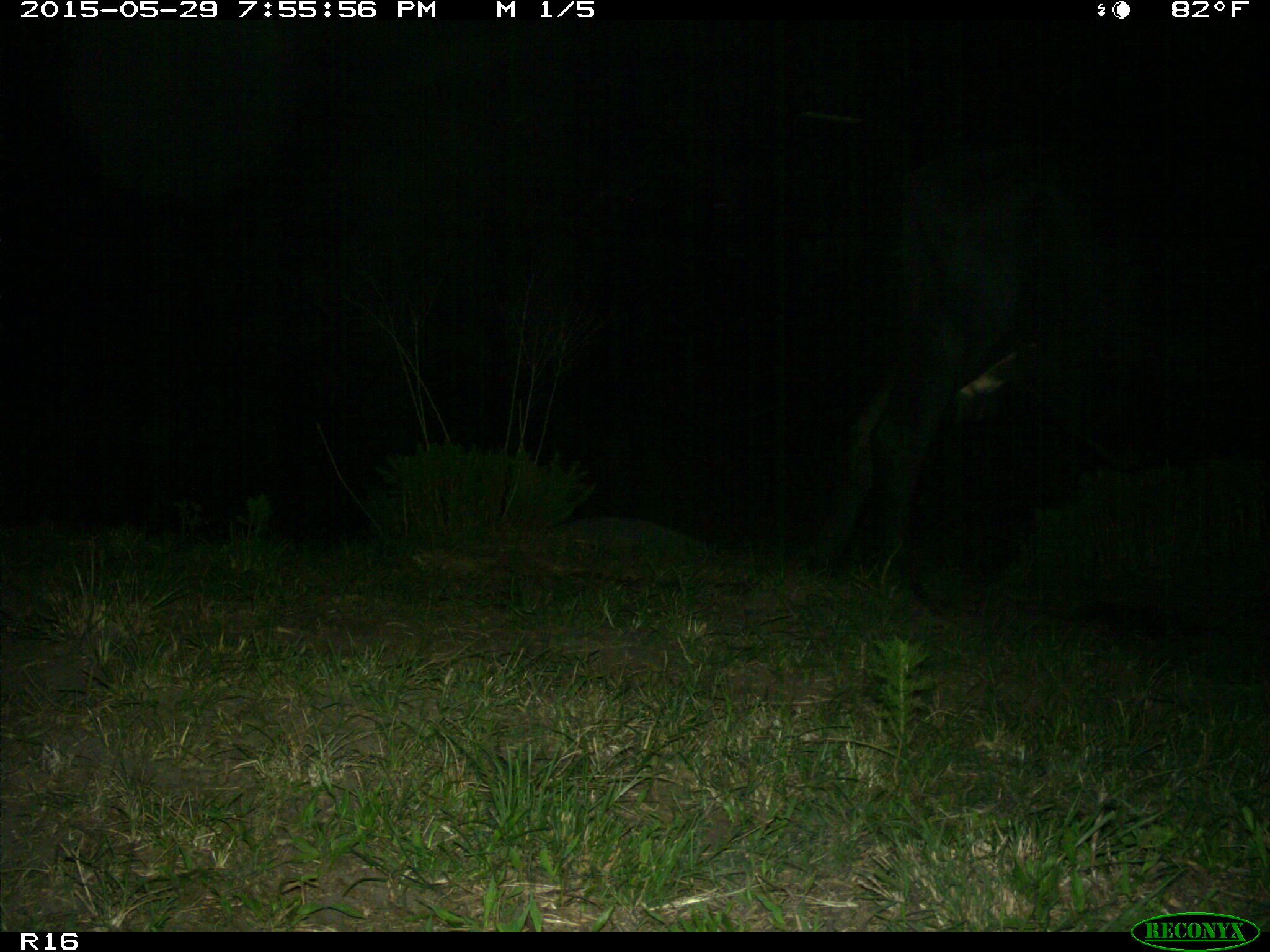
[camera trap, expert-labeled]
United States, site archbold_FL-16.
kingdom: Animalia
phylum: Chordata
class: Mammalia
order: Artiodactyla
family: Bovidae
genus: Bos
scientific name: Bos taurus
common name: domestic cow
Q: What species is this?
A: Bos taurus (domestic cow).